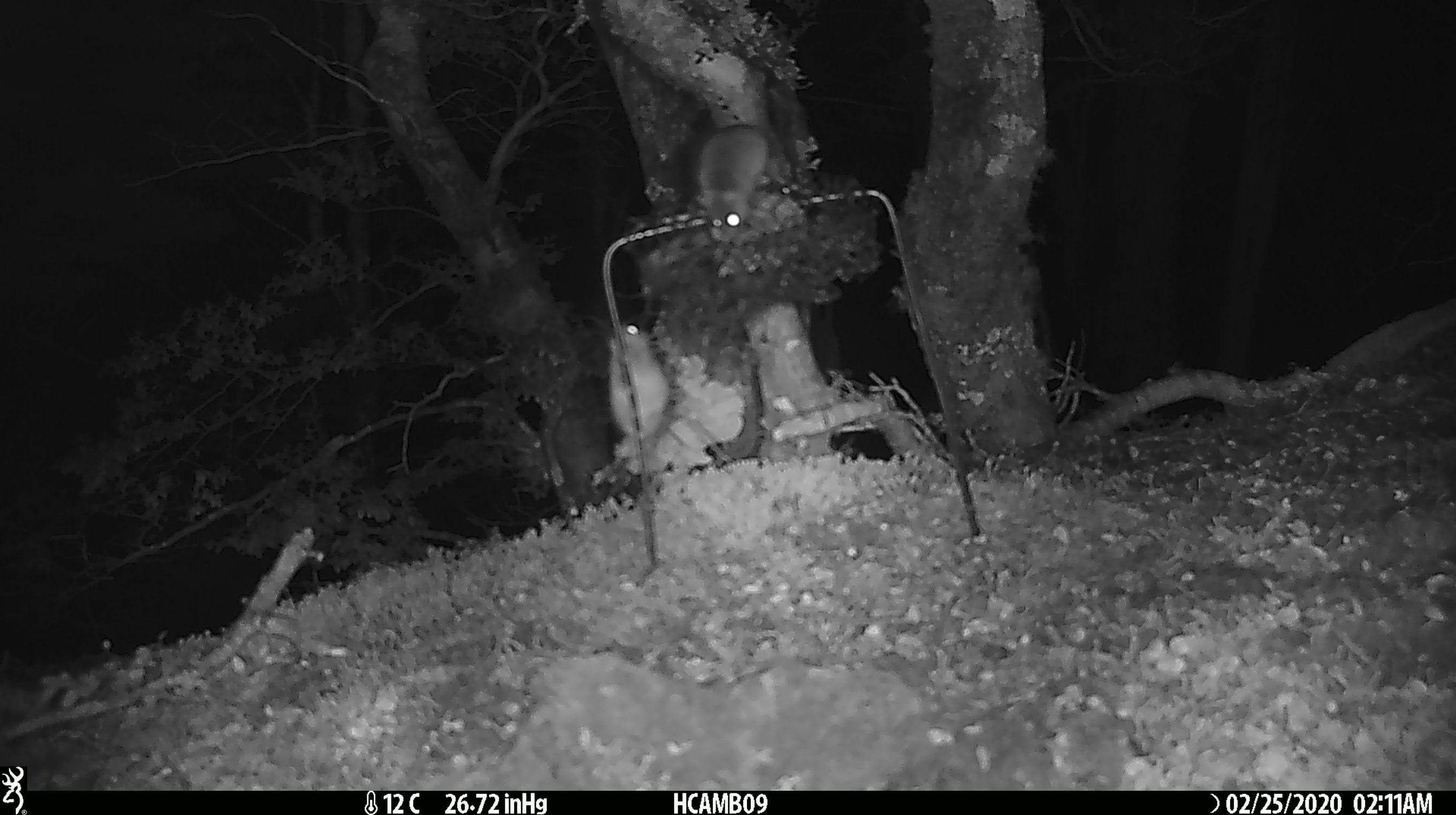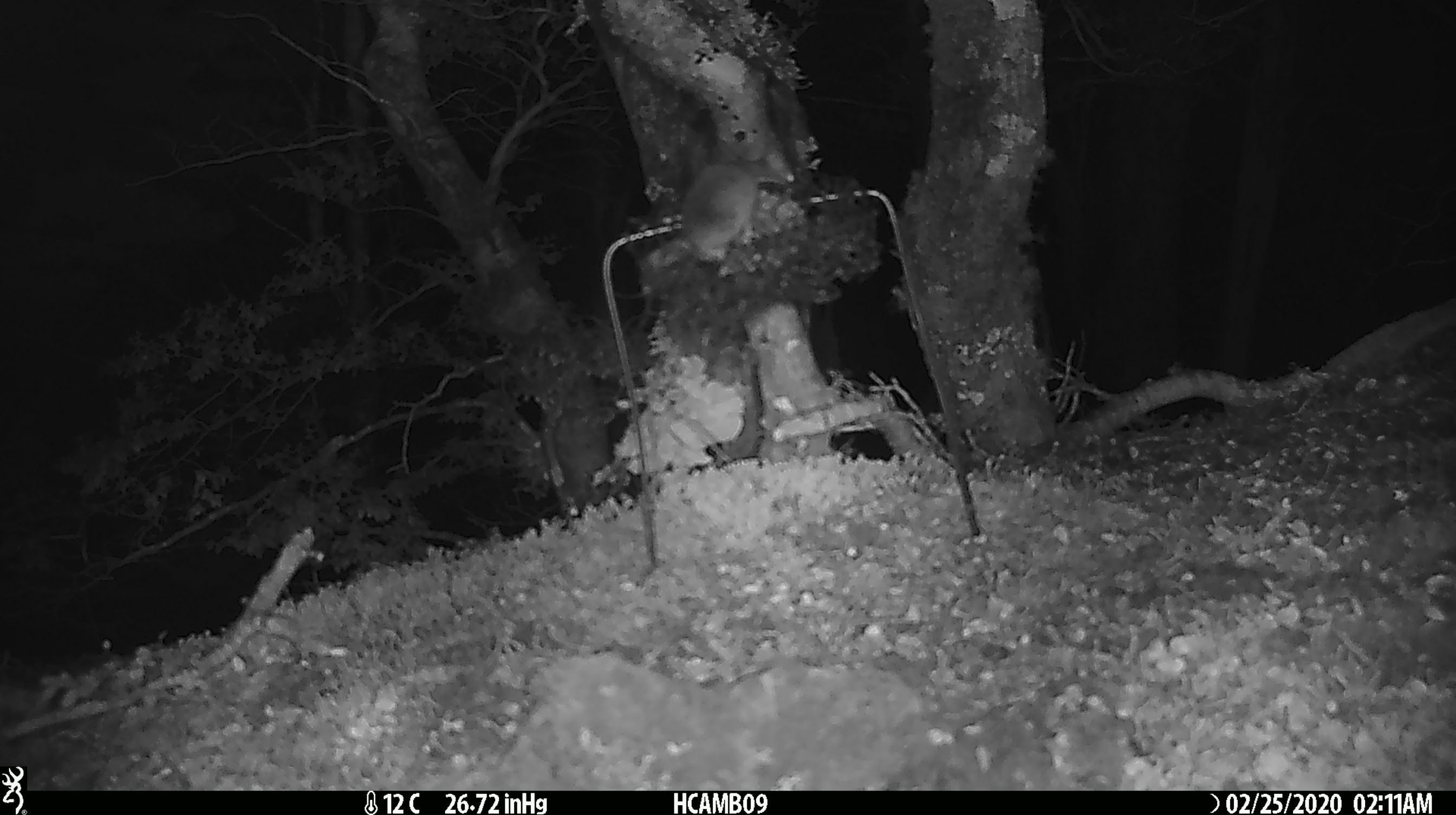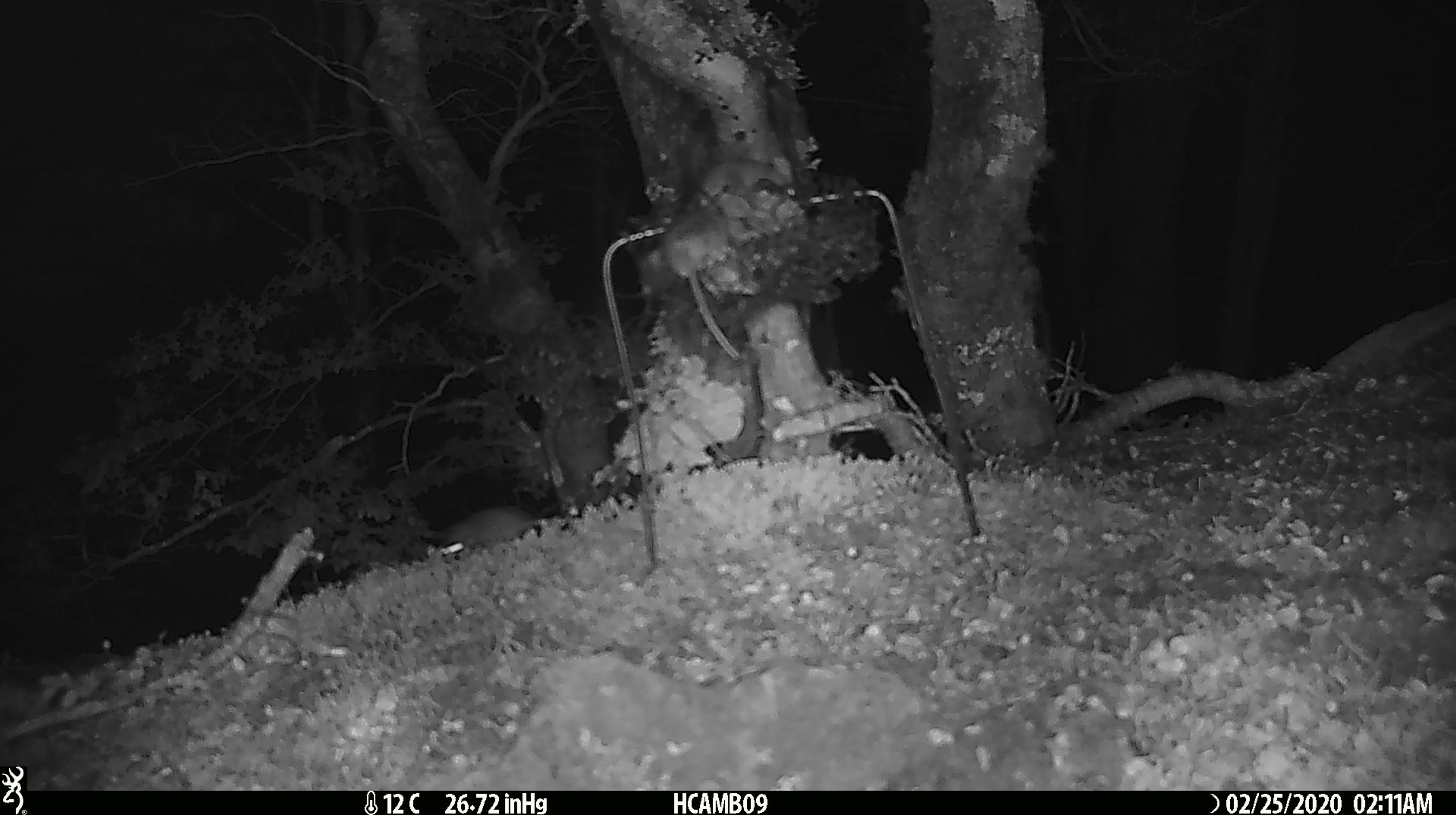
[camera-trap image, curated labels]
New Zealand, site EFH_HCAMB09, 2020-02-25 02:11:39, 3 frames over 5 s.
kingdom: Animalia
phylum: Chordata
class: Mammalia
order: Rodentia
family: Muridae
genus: Mus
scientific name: Mus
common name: mouse